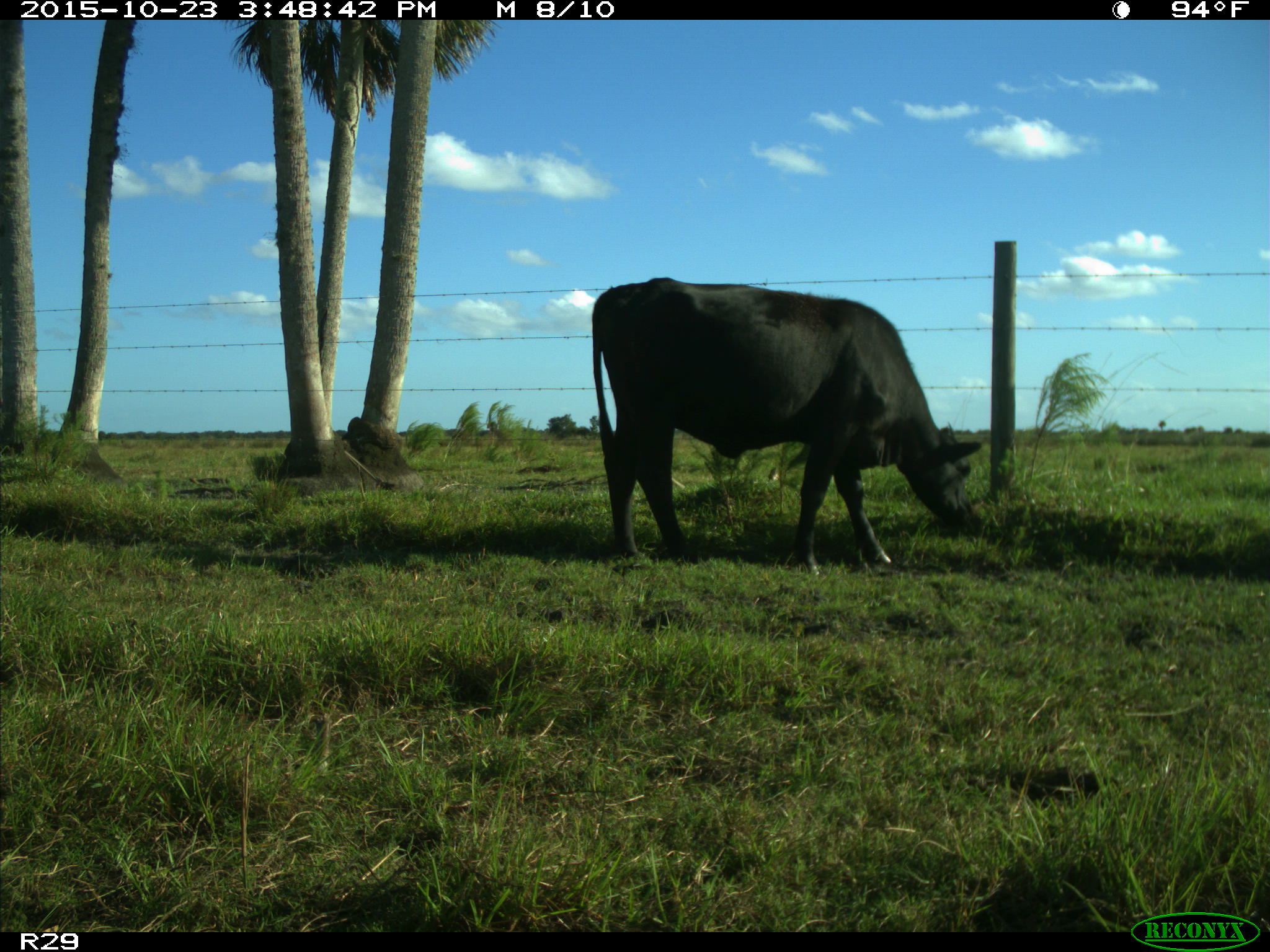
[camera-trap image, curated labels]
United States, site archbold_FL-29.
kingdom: Animalia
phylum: Chordata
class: Mammalia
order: Artiodactyla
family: Bovidae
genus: Bos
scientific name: Bos taurus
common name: domestic cow